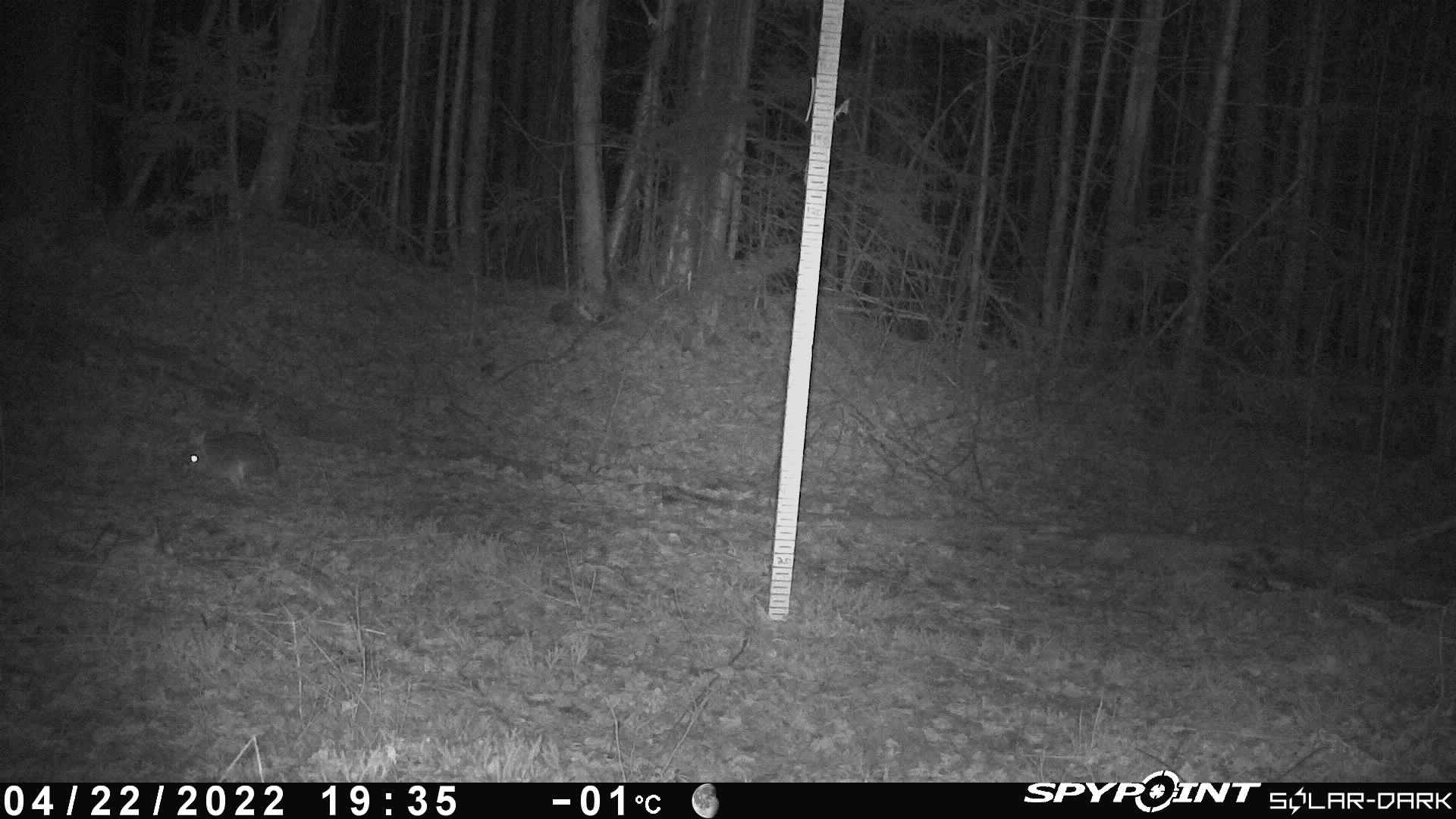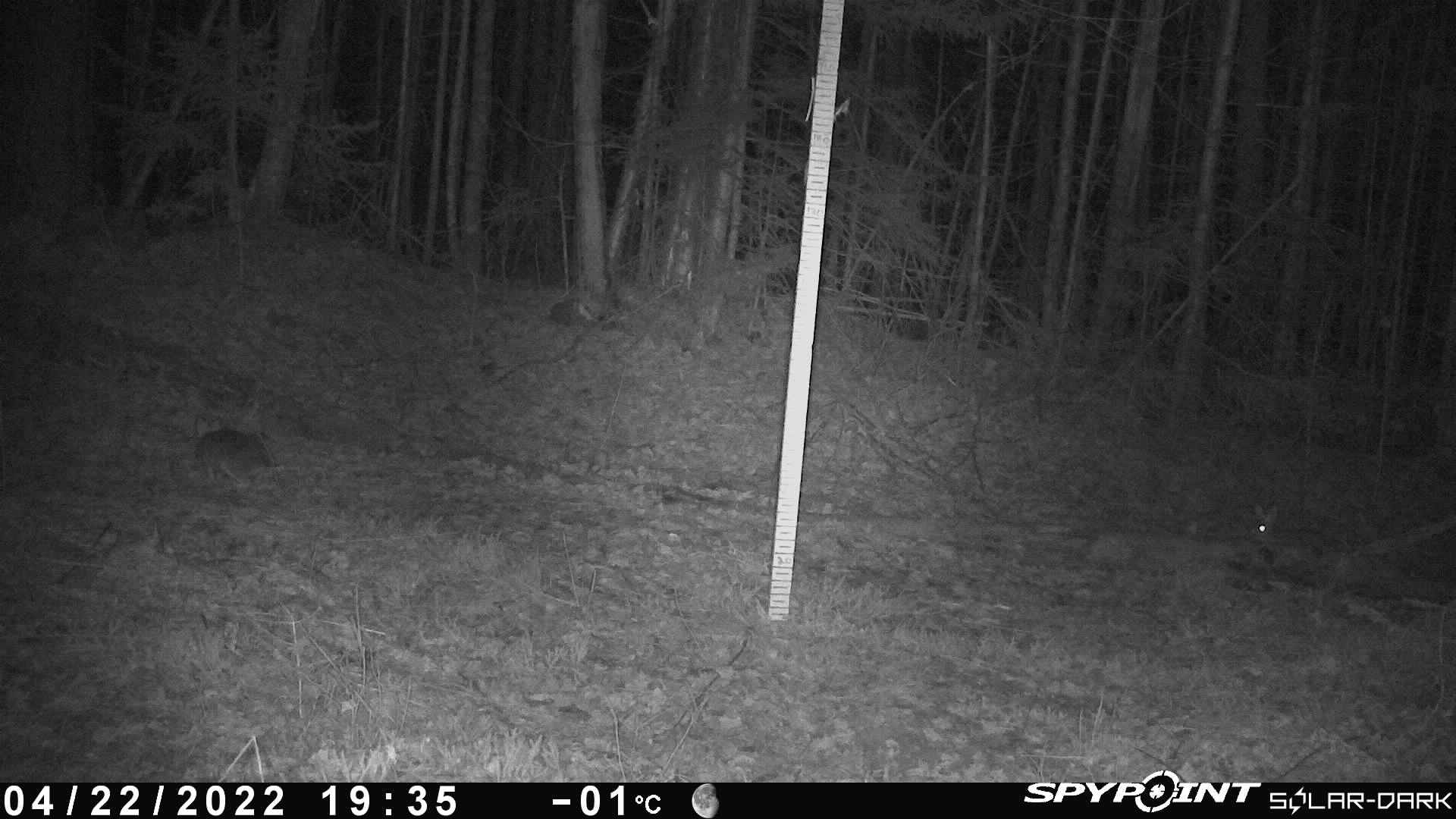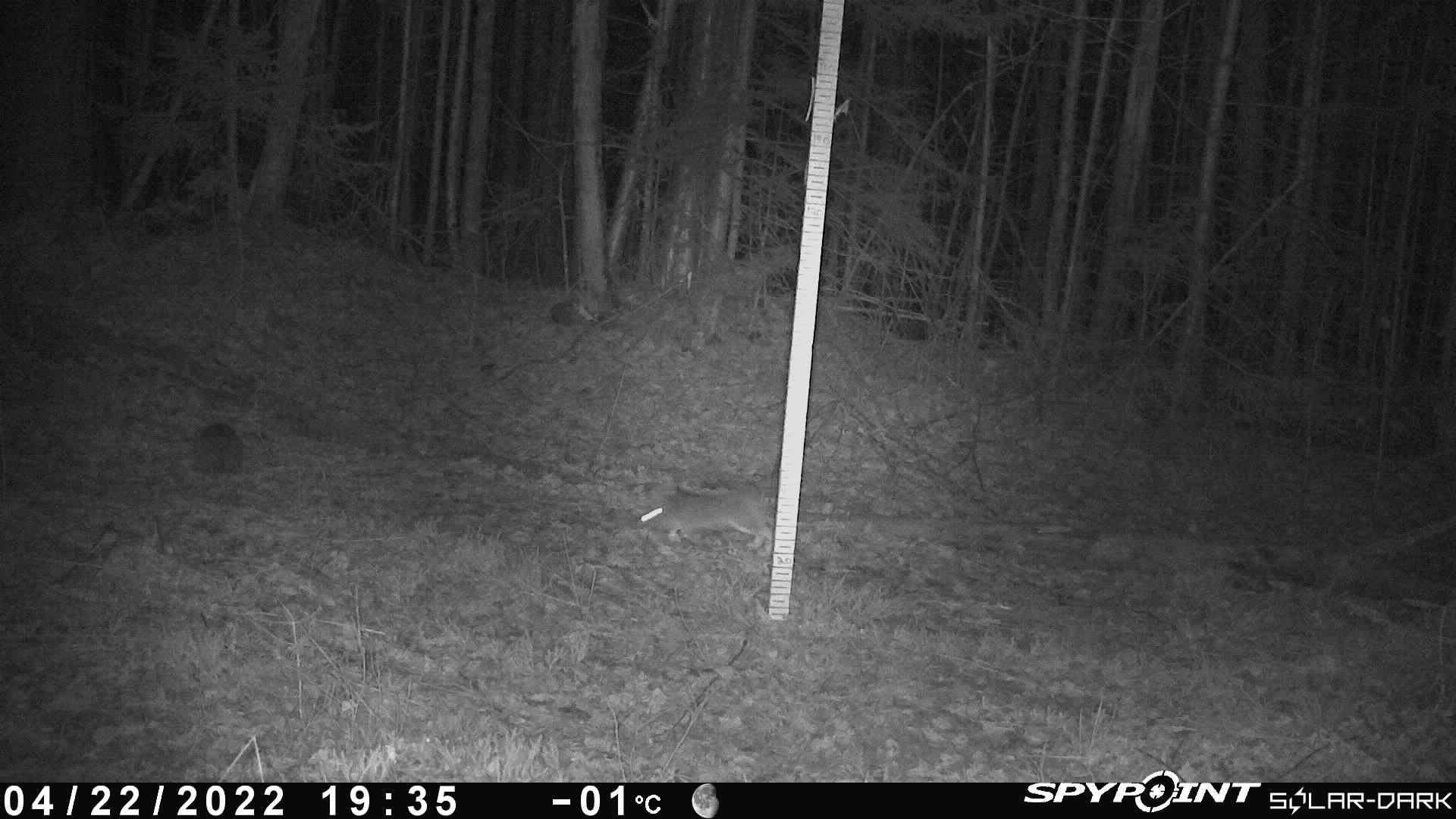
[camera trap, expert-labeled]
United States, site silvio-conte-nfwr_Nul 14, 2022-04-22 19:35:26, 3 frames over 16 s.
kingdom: Animalia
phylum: Chordata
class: Mammalia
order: Lagomorpha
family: Leporidae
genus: Lepus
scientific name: Lepus americanus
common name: snowshoe hare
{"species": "snowshoe hare (Lepus americanus)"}